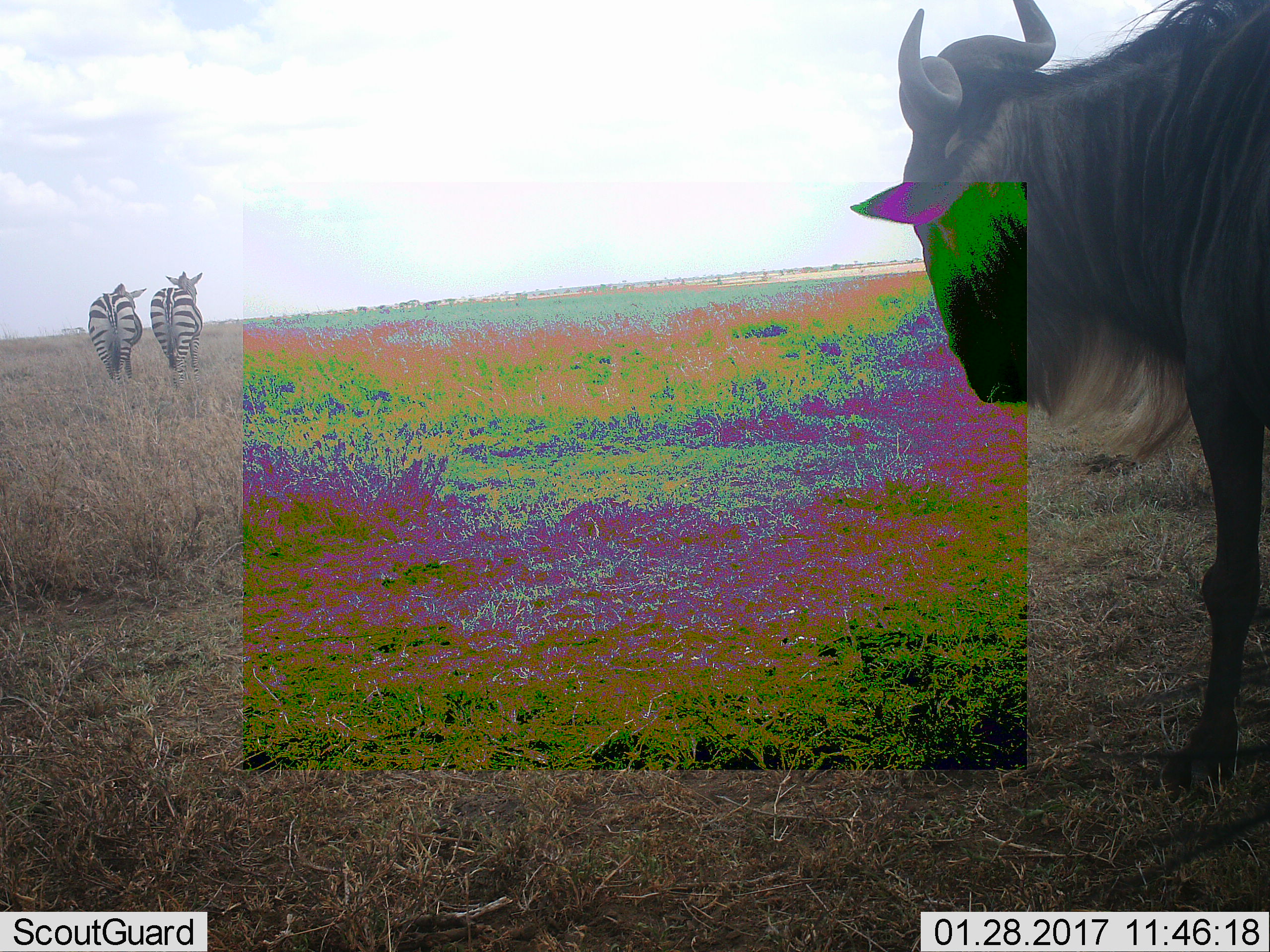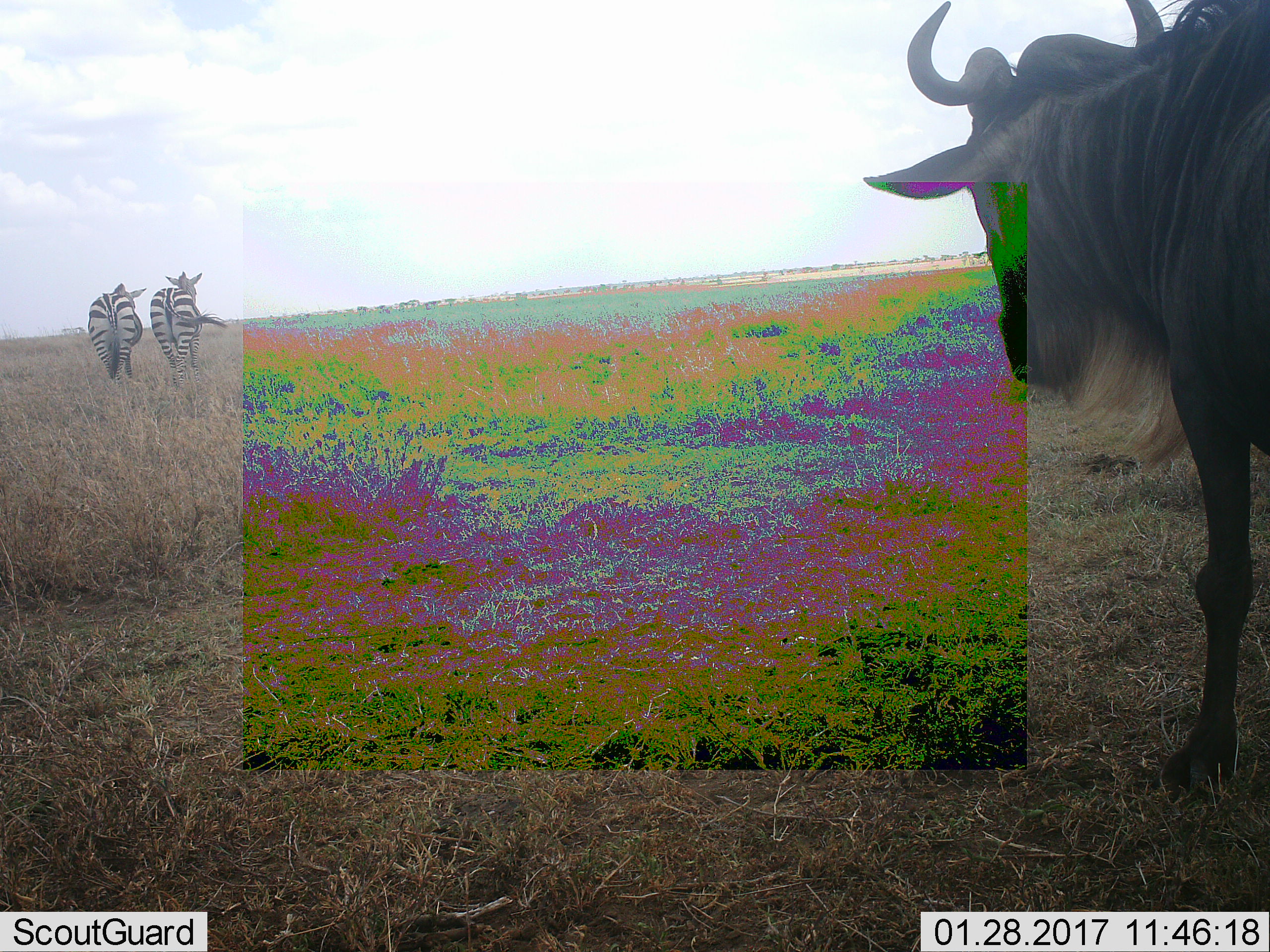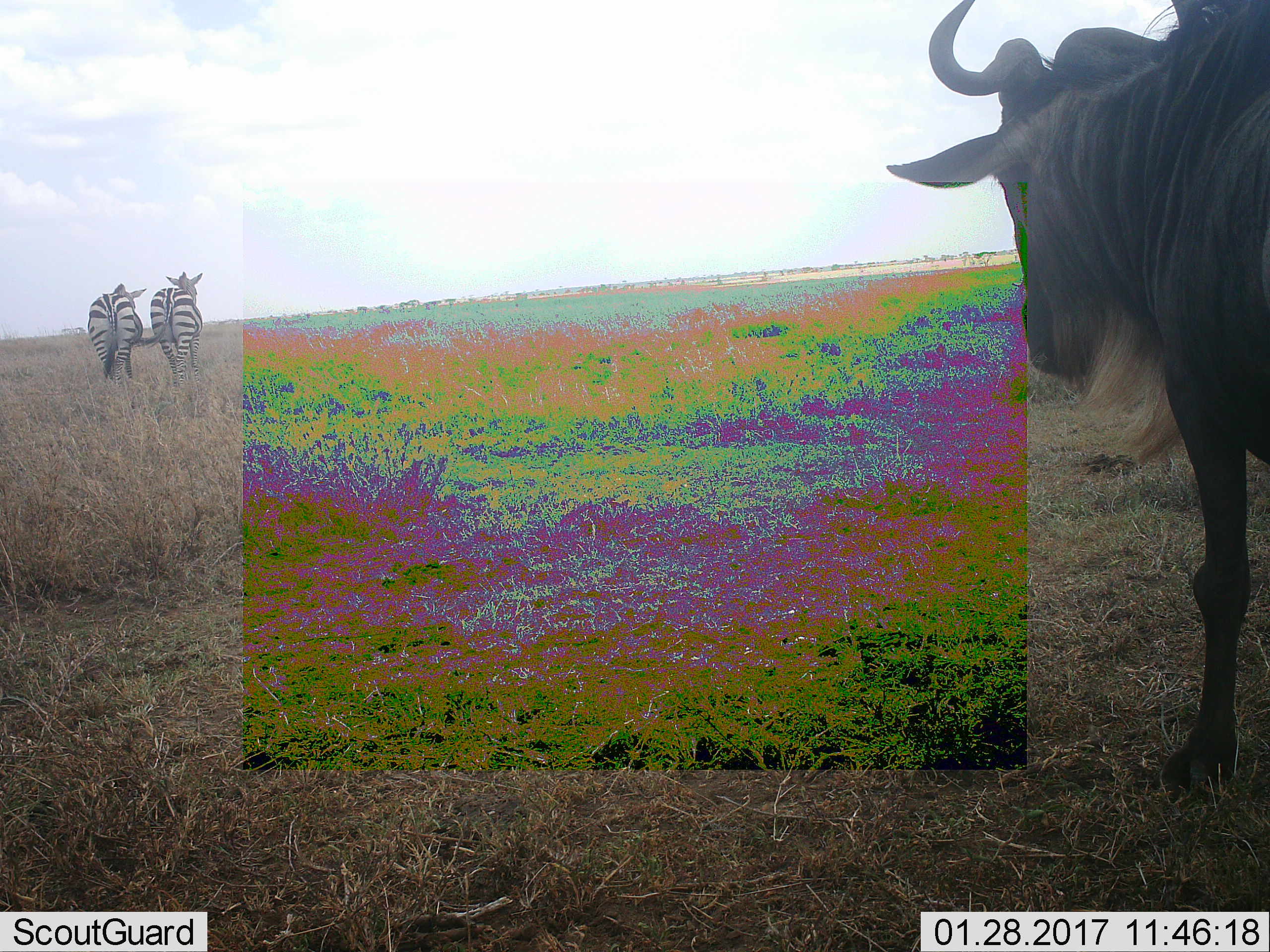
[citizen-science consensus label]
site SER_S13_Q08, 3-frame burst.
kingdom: Animalia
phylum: Chordata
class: Mammalia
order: Artiodactyla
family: Bovidae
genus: Connochaetes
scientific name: Connochaetes taurinus taurinus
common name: blue wildebeest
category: wildebeestblue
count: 1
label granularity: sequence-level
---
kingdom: Animalia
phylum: Chordata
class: Mammalia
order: Perissodactyla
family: Equidae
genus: Equus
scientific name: Equus quagga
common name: plains zebra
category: zebraplains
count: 2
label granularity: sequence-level